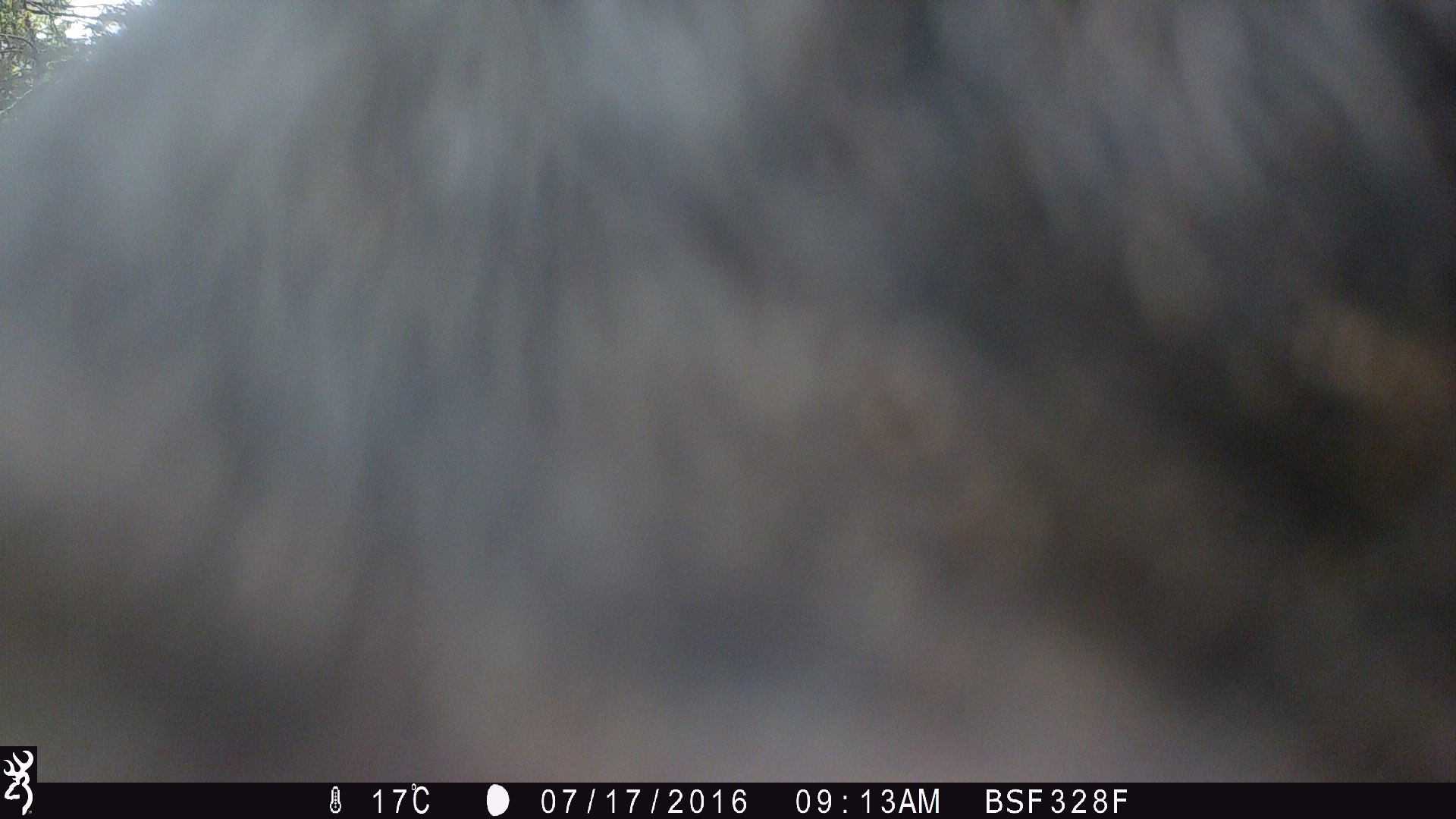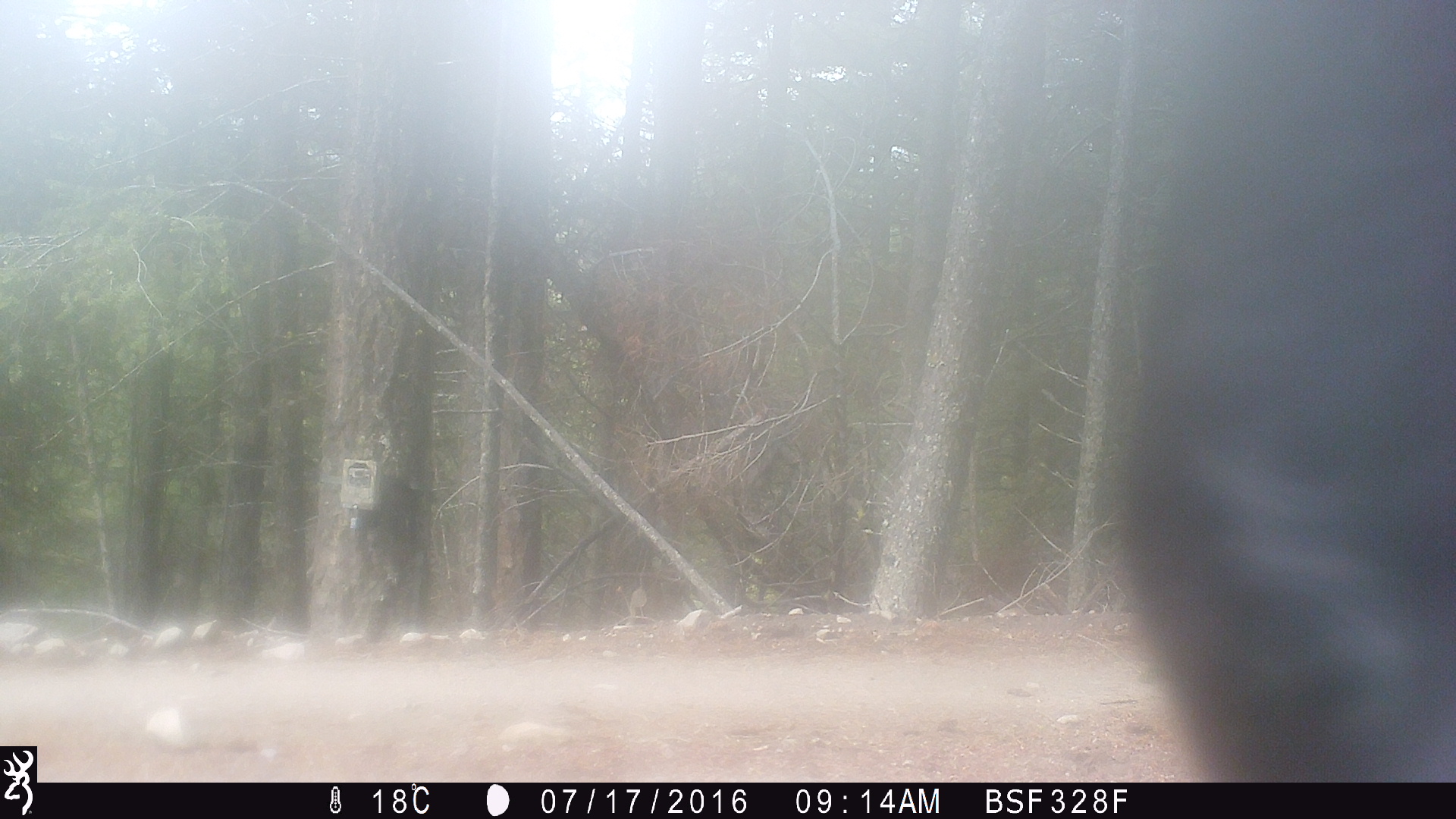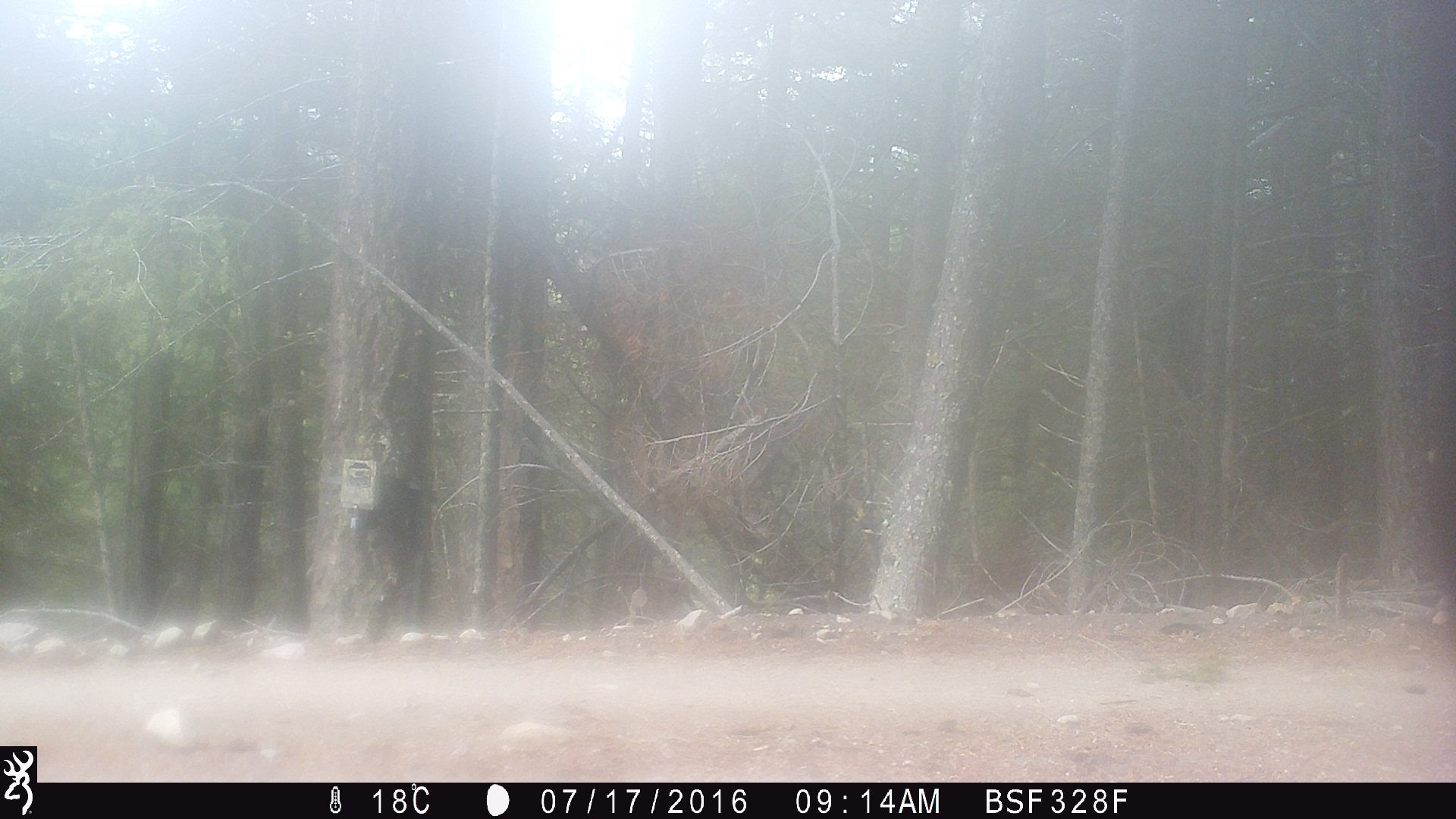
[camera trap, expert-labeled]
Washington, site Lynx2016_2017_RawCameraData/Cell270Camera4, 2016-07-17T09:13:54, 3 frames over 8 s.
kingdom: Animalia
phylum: Chordata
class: Mammalia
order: Artiodactyla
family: Bovidae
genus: Bos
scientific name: Bos taurus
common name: domestic cattle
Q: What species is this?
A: Domestic cattle (Bos taurus).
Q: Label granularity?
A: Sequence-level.